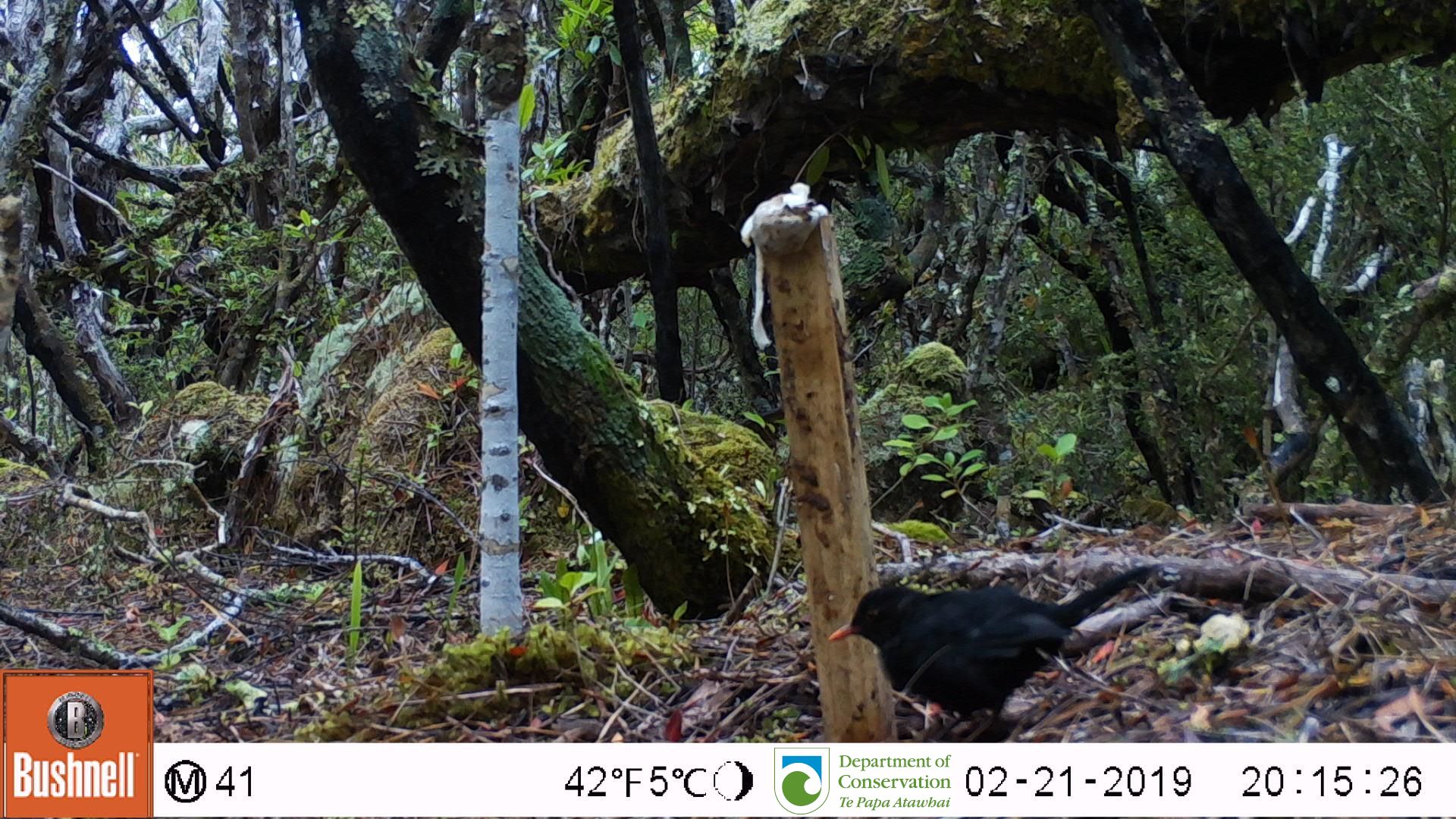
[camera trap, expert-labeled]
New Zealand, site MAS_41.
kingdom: Animalia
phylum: Chordata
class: Aves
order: Passeriformes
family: Turdidae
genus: Turdus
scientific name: Turdus merula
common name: eurasian blackbird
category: blackbird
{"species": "blackbird (eurasian blackbird) (Turdus merula)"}